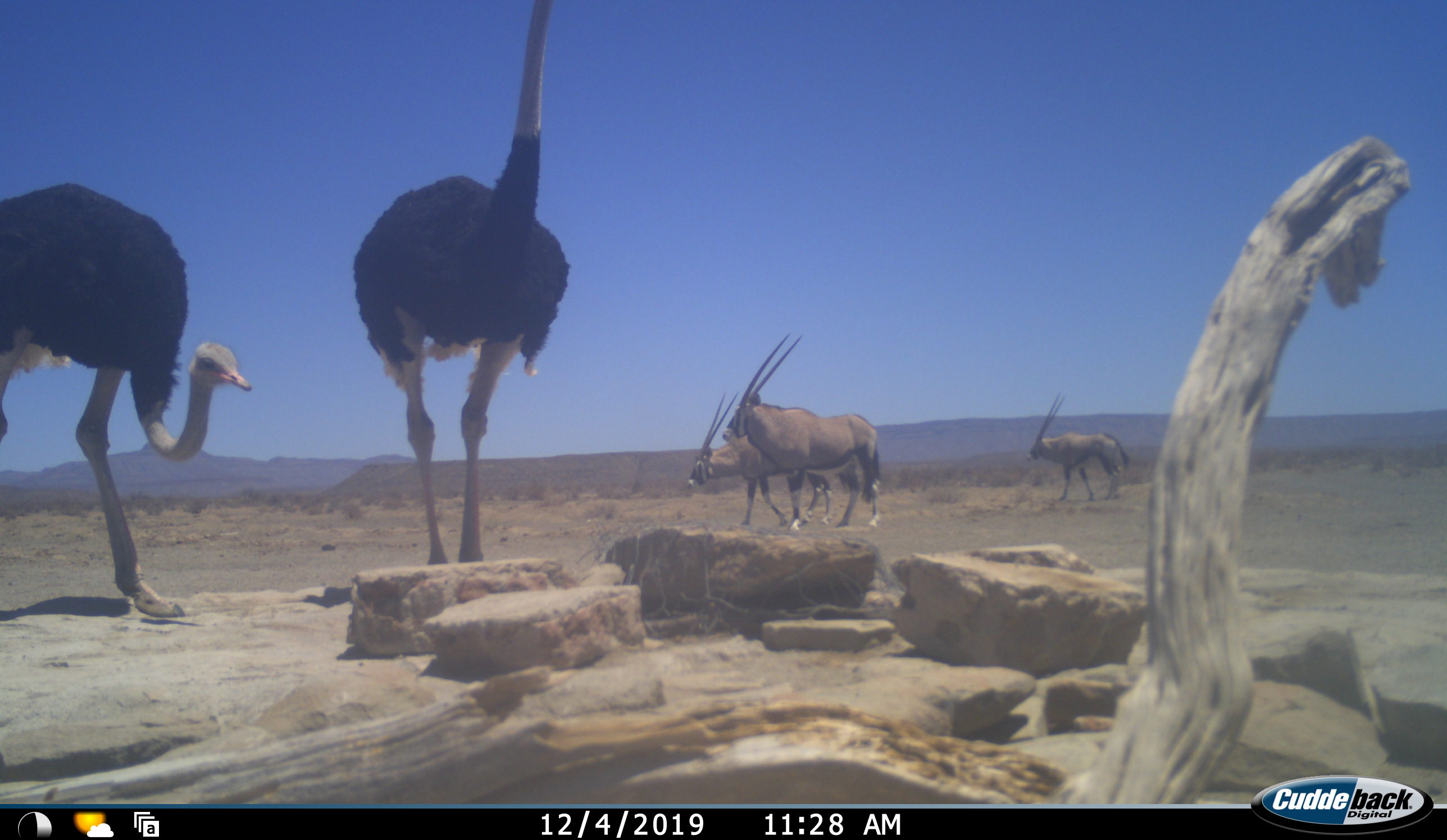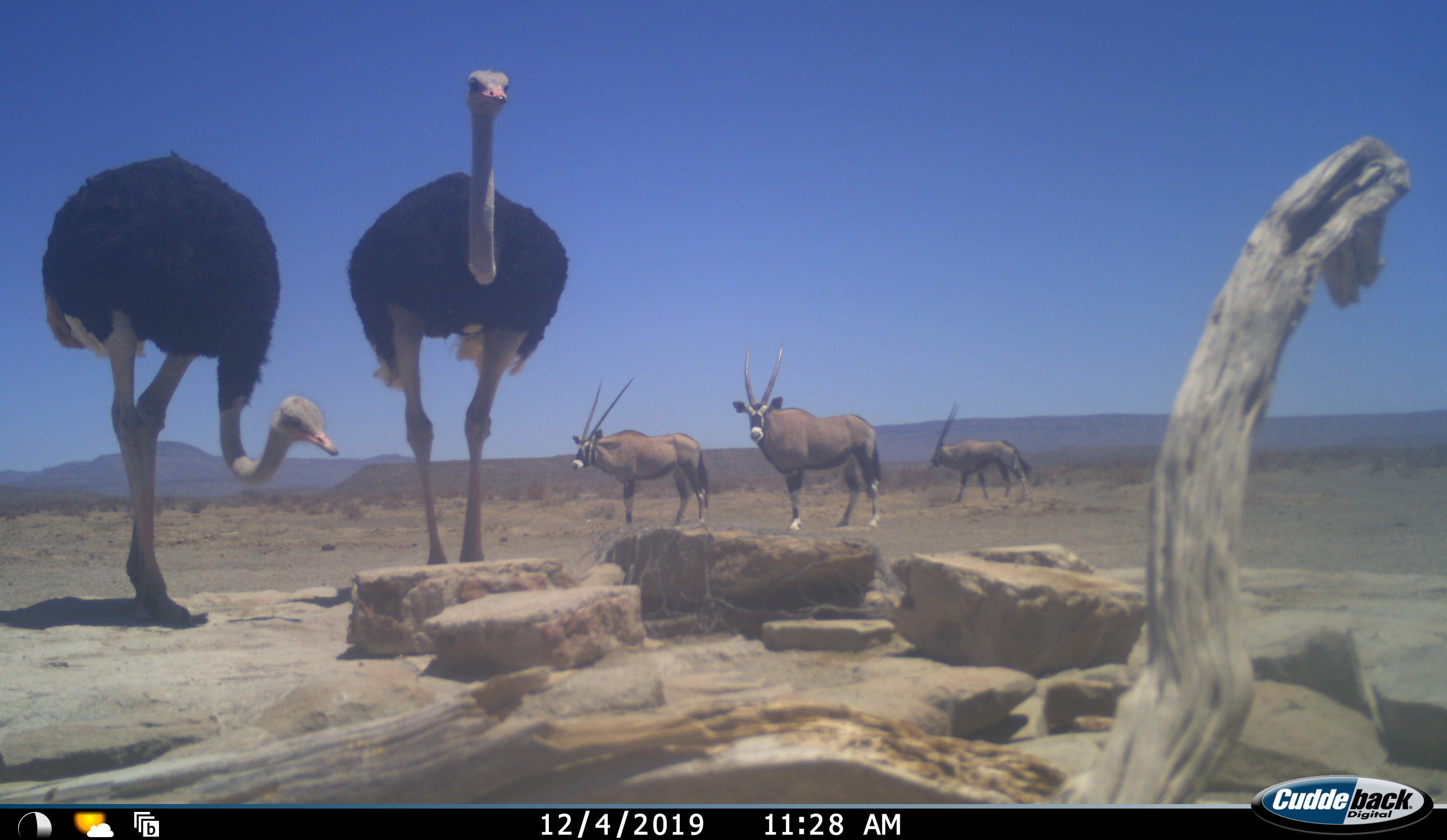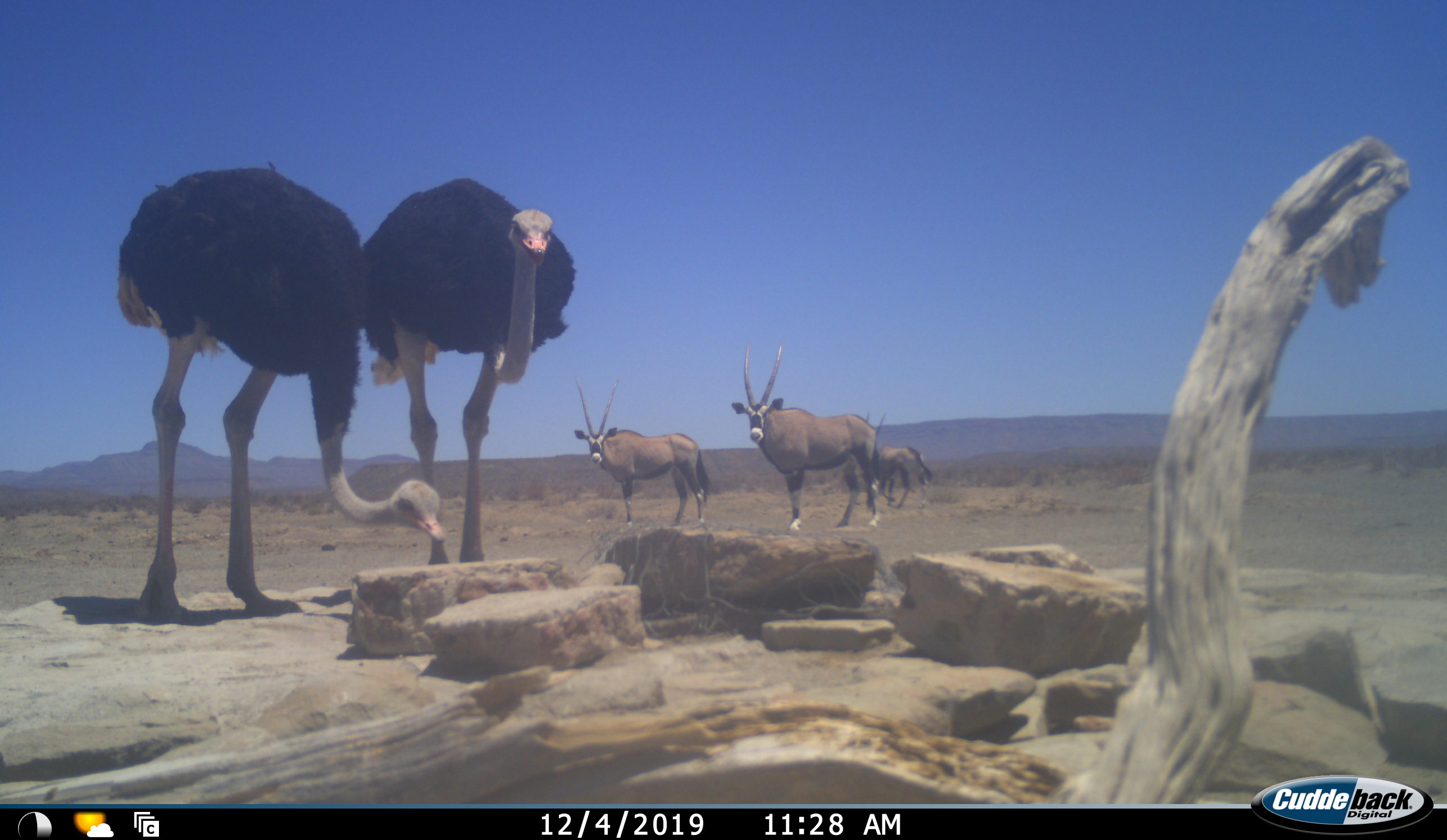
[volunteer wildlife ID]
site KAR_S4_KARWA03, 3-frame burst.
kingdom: Animalia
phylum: Chordata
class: Mammalia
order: Artiodactyla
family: Bovidae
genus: Oryx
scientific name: Oryx gazella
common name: gemsbok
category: oryx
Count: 3.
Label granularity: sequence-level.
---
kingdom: Animalia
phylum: Chordata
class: Aves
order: Struthioniformes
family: Struthionidae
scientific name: Struthionidae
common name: ostrich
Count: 2.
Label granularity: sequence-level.